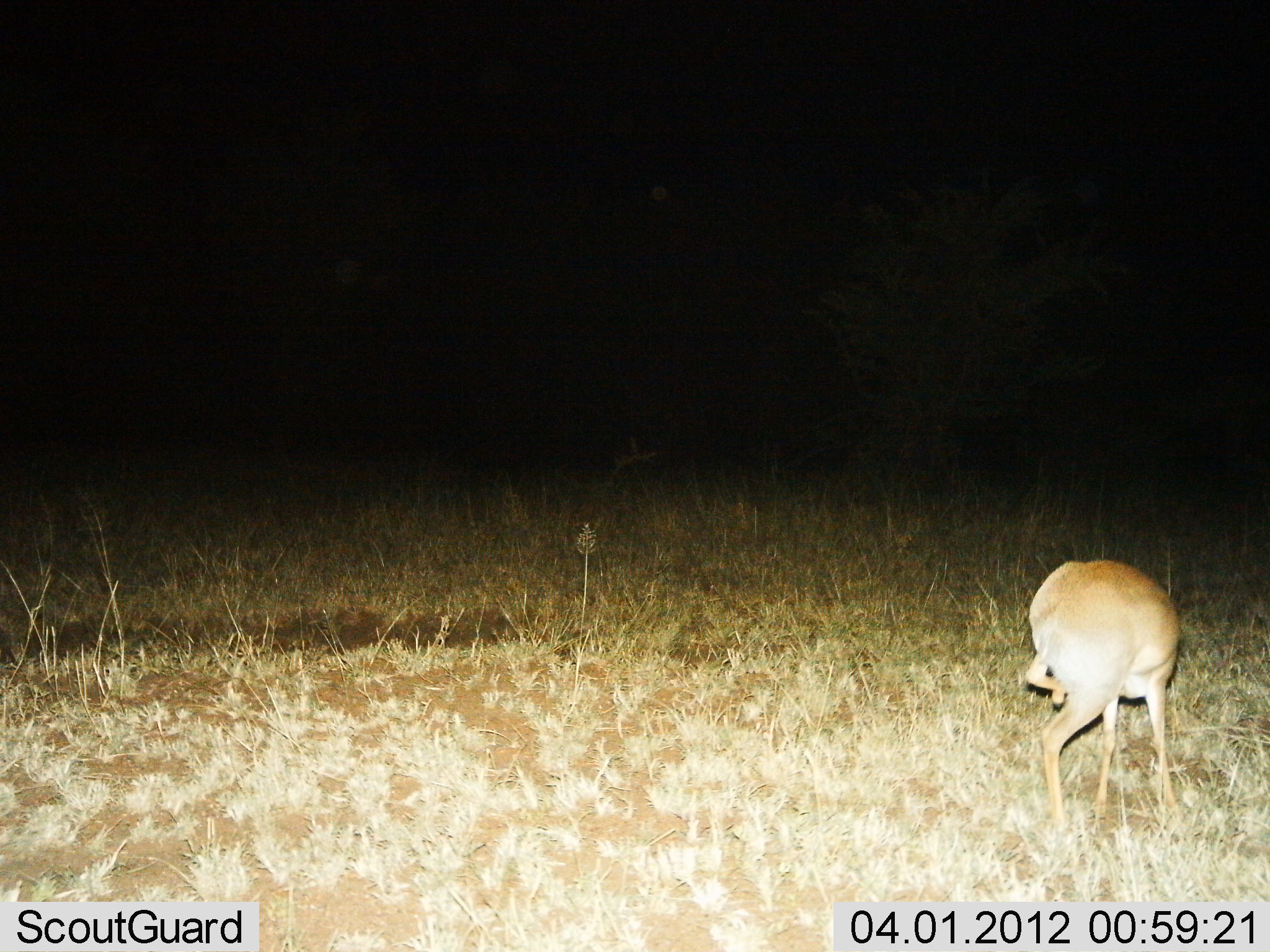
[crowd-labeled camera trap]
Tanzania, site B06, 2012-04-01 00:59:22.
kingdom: Animalia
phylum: Chordata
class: Mammalia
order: Artiodactyla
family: Bovidae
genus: Madoqua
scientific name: Madoqua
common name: dikdik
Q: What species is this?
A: Dikdik (Madoqua).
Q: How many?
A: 1.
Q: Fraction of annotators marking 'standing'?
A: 100%.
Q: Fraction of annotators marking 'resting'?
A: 0%.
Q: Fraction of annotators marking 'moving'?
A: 0%.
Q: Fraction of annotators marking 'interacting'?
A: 8%.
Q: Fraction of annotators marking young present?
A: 0%.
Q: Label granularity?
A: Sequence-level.